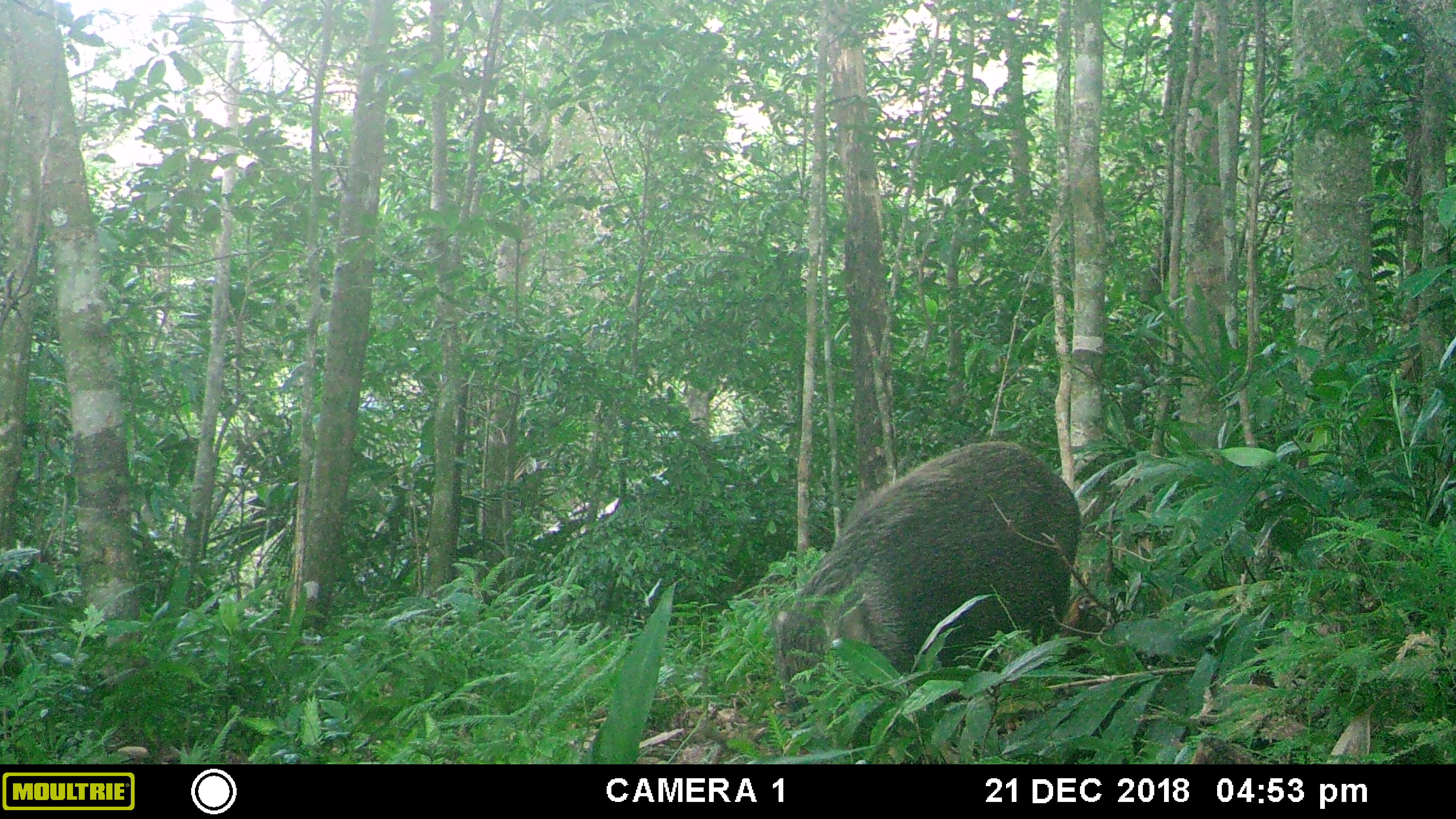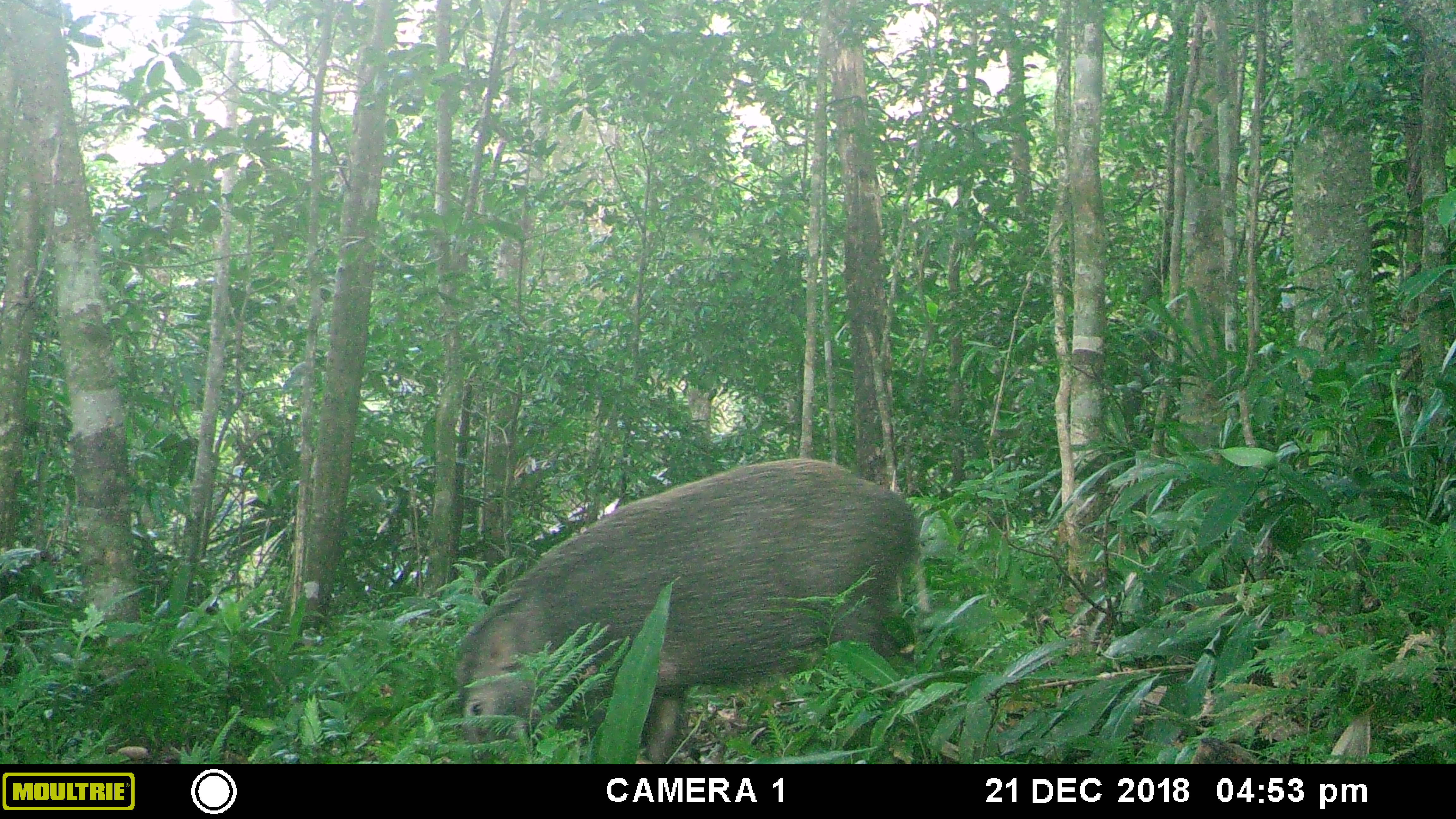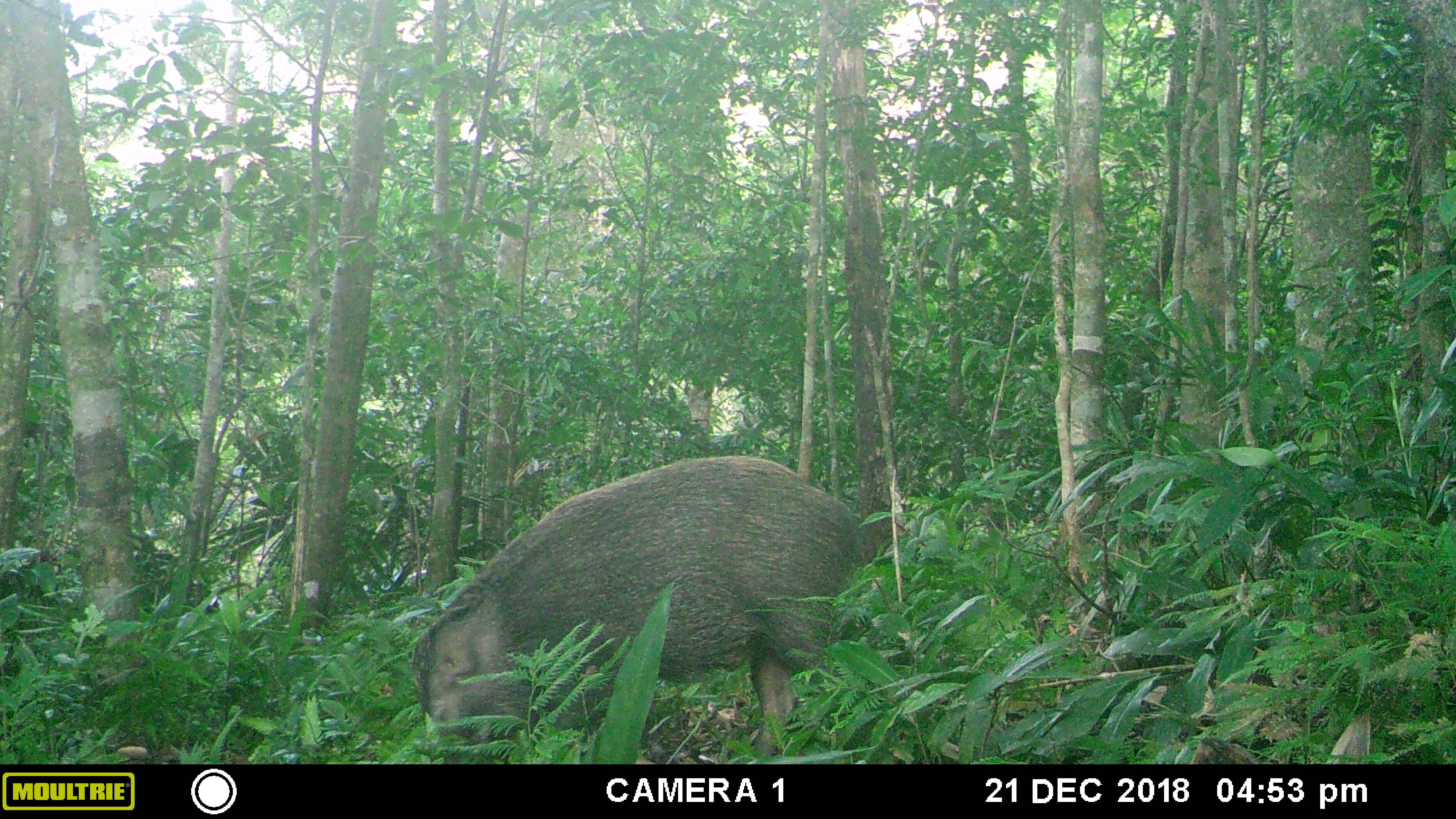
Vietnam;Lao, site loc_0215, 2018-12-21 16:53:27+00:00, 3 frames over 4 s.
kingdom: Animalia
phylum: Chordata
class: Mammalia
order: Artiodactyla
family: Suidae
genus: Sus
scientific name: Sus scrofa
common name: eurasian wild pig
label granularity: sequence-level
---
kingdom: Animalia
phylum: Chordata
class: Aves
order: Galliformes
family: Phasianidae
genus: Gallus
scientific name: Gallus gallus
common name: red junglefowl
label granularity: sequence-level